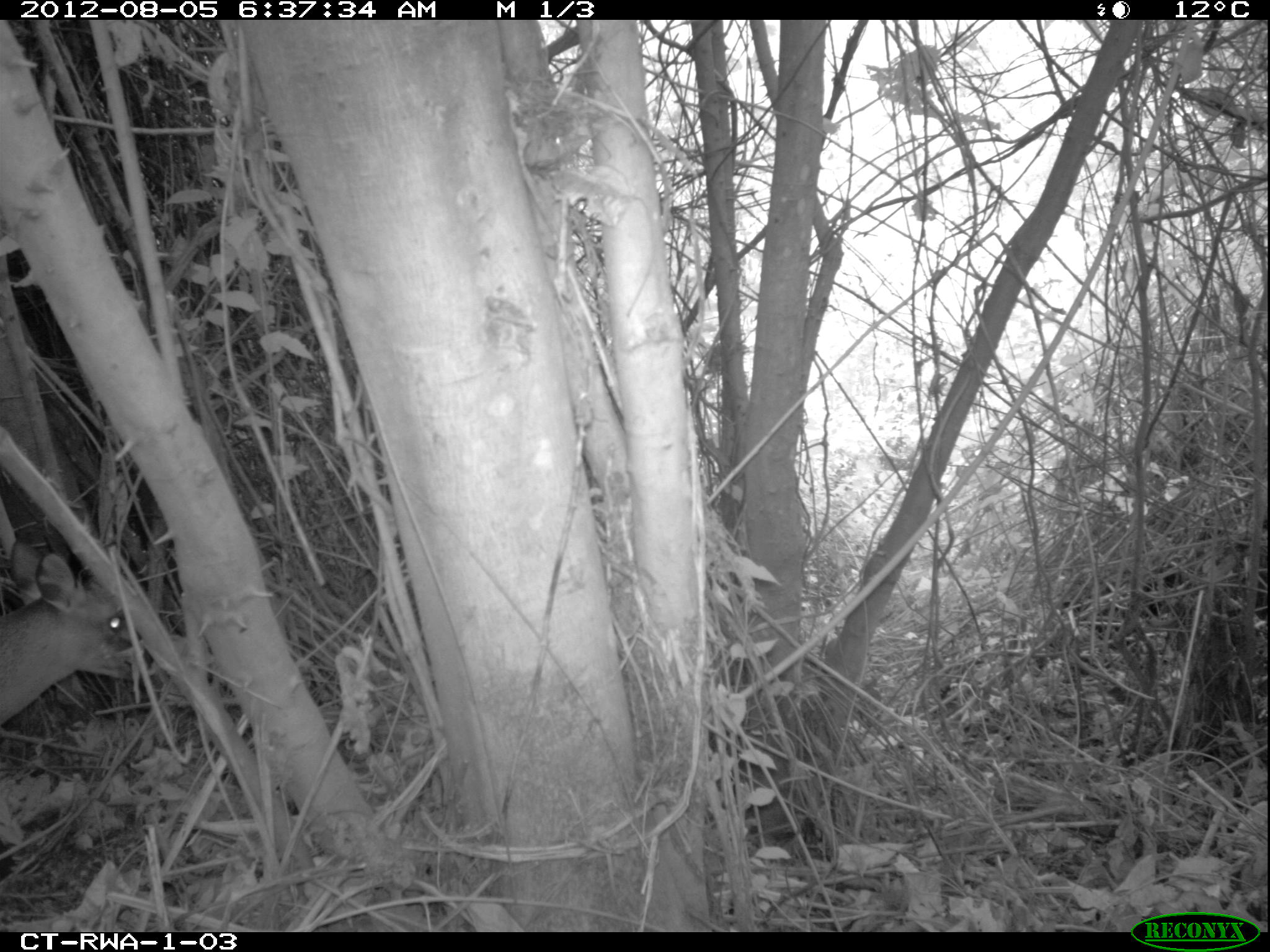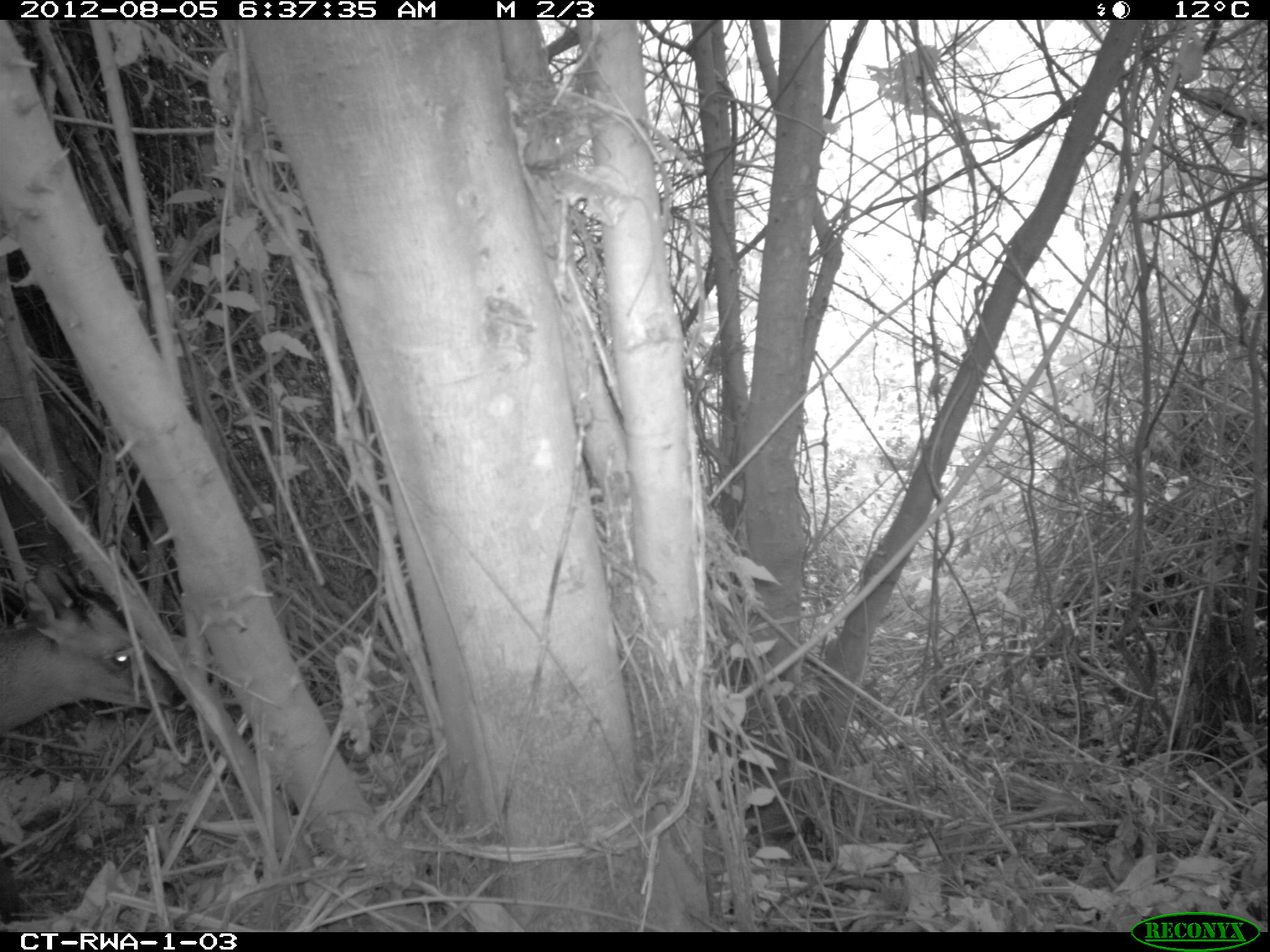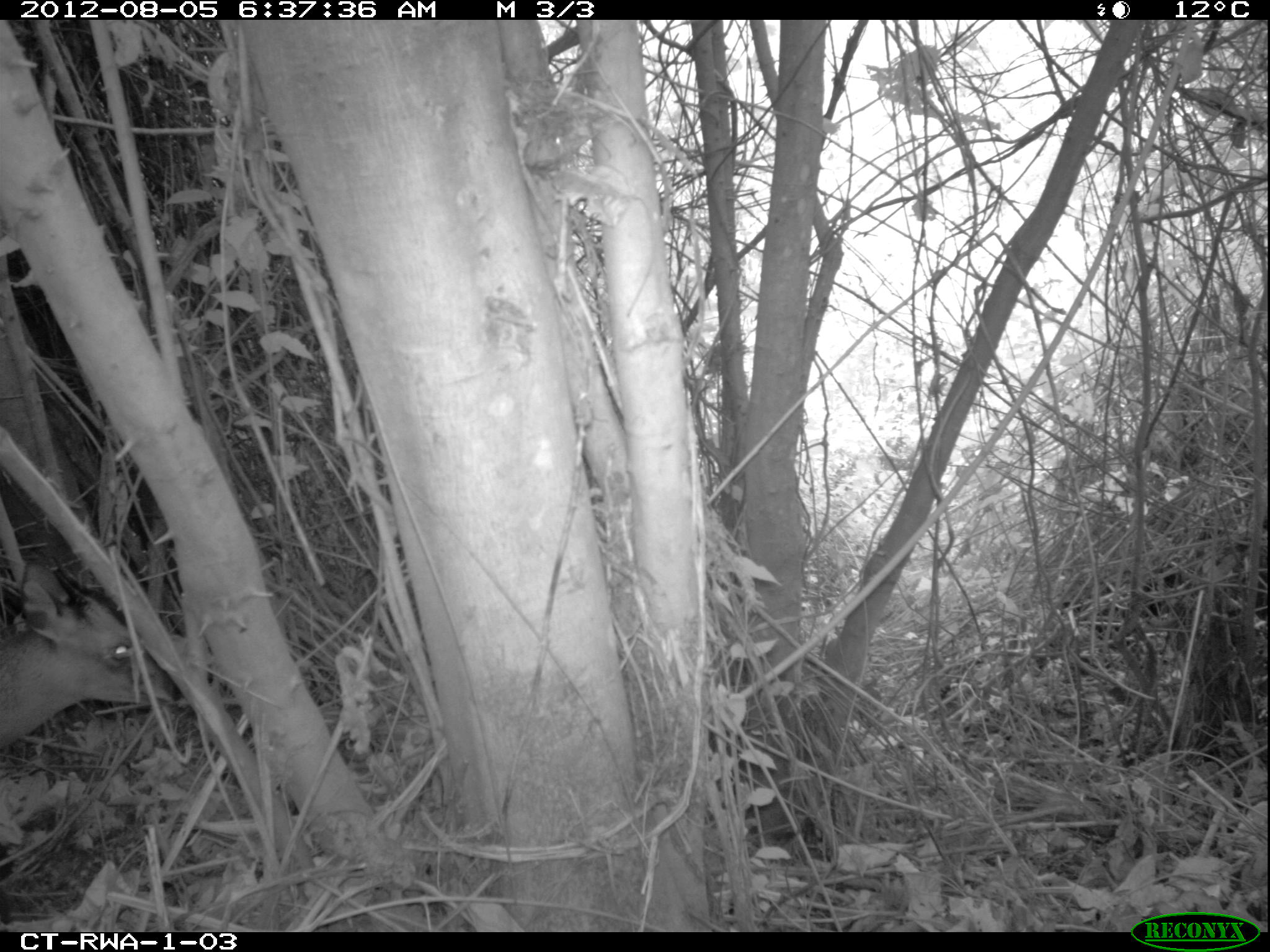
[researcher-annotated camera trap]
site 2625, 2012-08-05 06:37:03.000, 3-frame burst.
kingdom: Animalia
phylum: Chordata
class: Mammalia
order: Artiodactyla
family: Bovidae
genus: Cephalophus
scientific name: Cephalophus nigrifrons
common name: black-fronted duiker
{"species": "Cephalophus nigrifrons (black-fronted duiker)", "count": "1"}